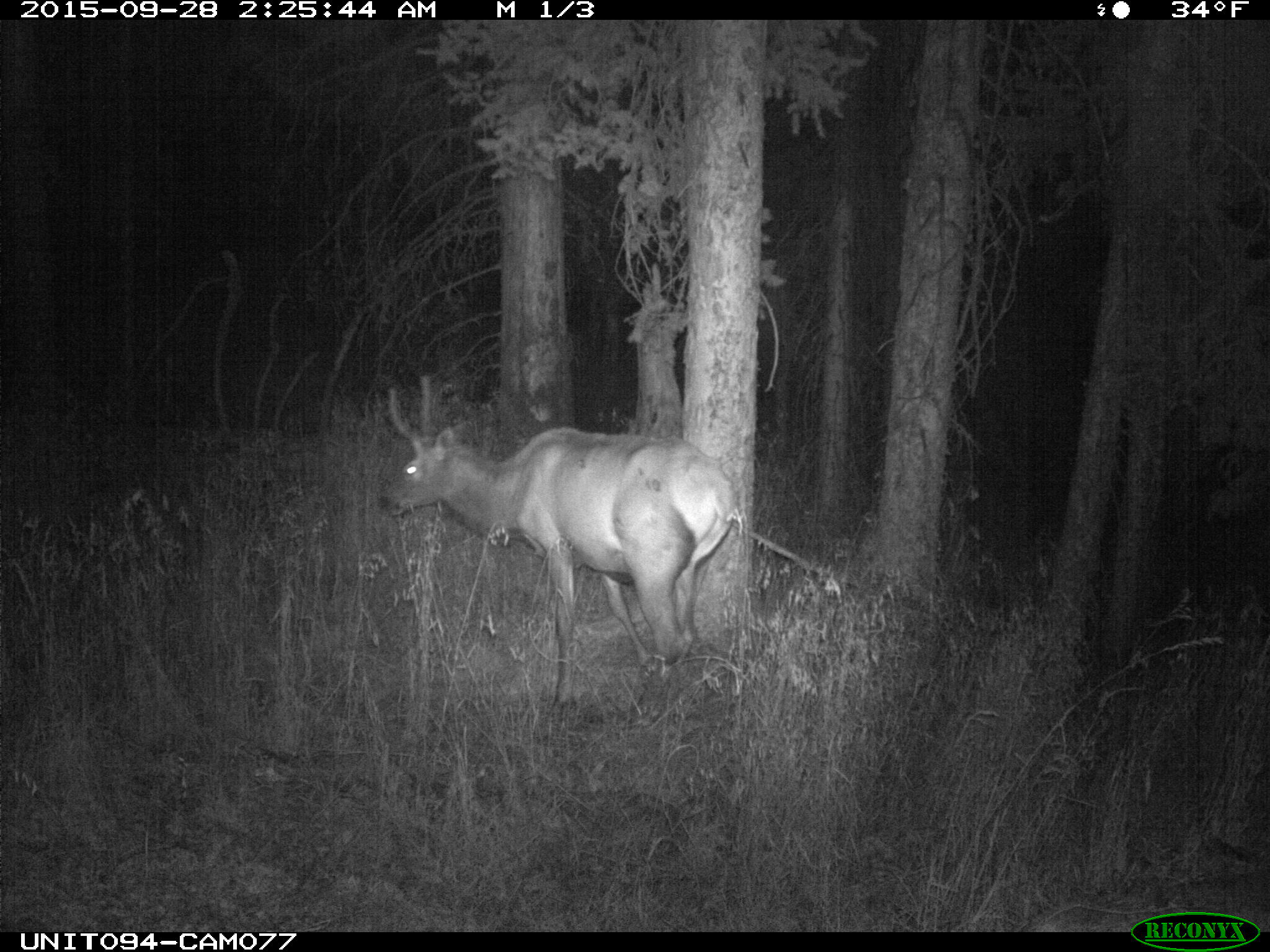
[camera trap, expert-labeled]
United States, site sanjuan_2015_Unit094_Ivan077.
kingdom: Animalia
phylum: Chordata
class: Mammalia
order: Artiodactyla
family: Cervidae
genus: Cervus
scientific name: Cervus elaphus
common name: red deer